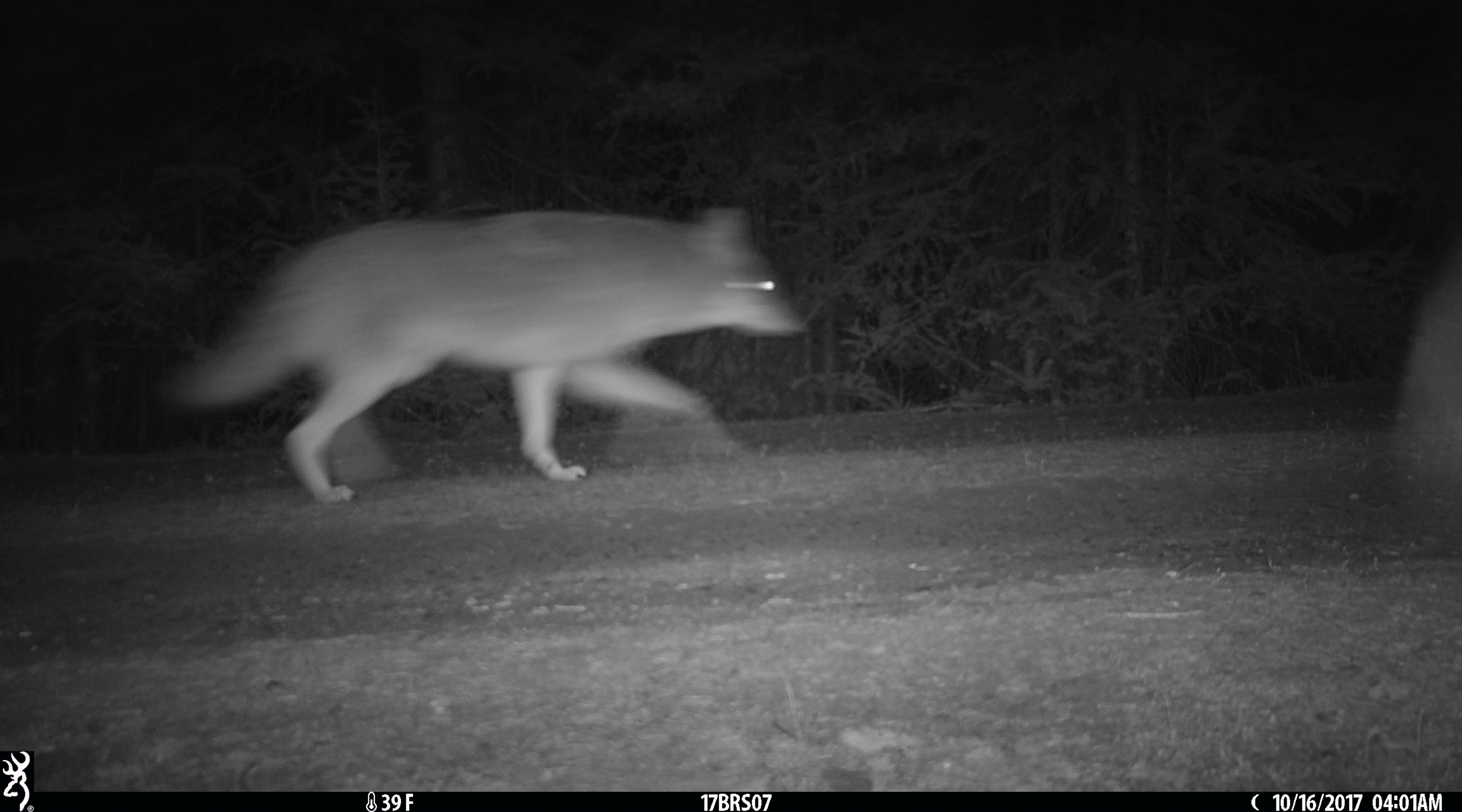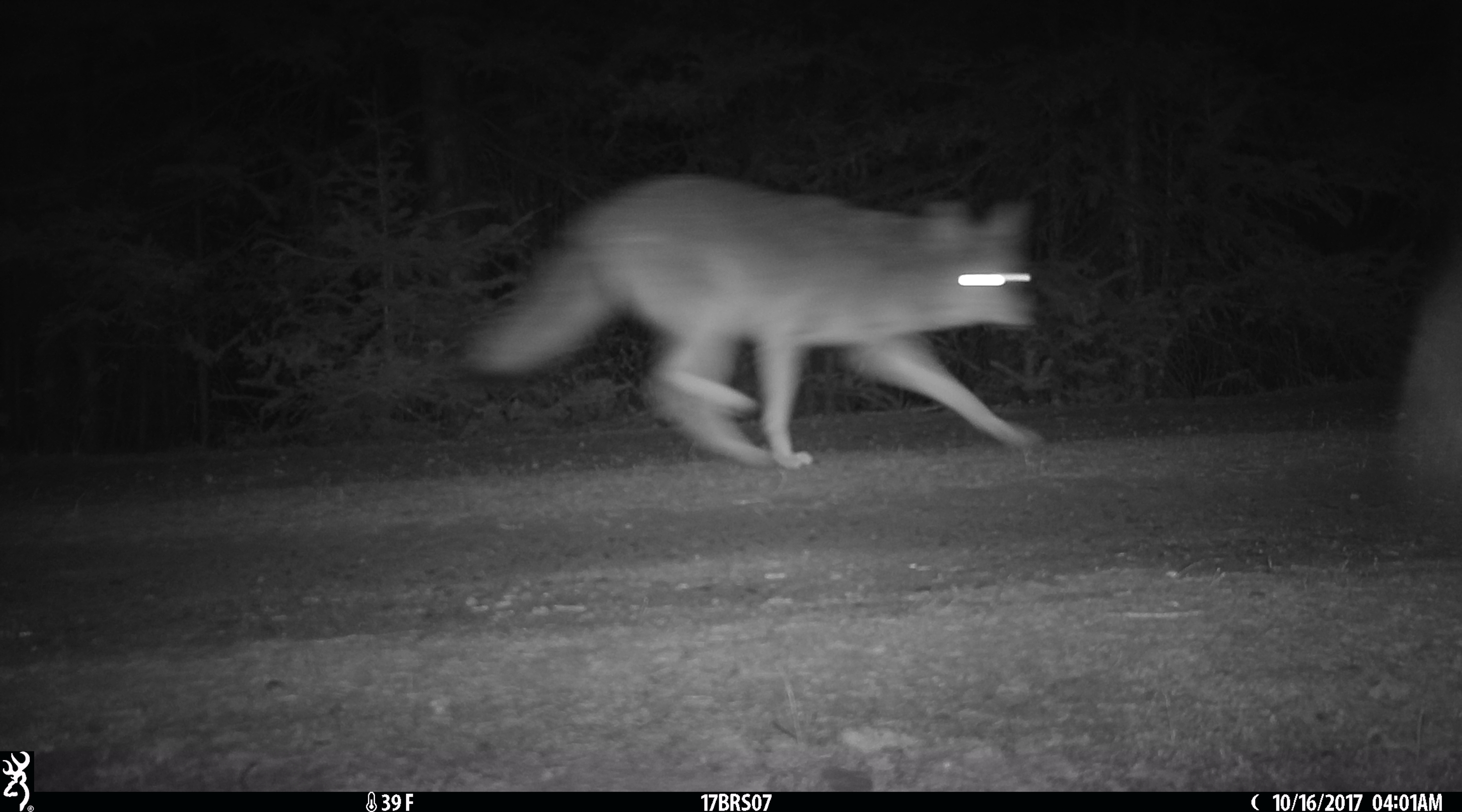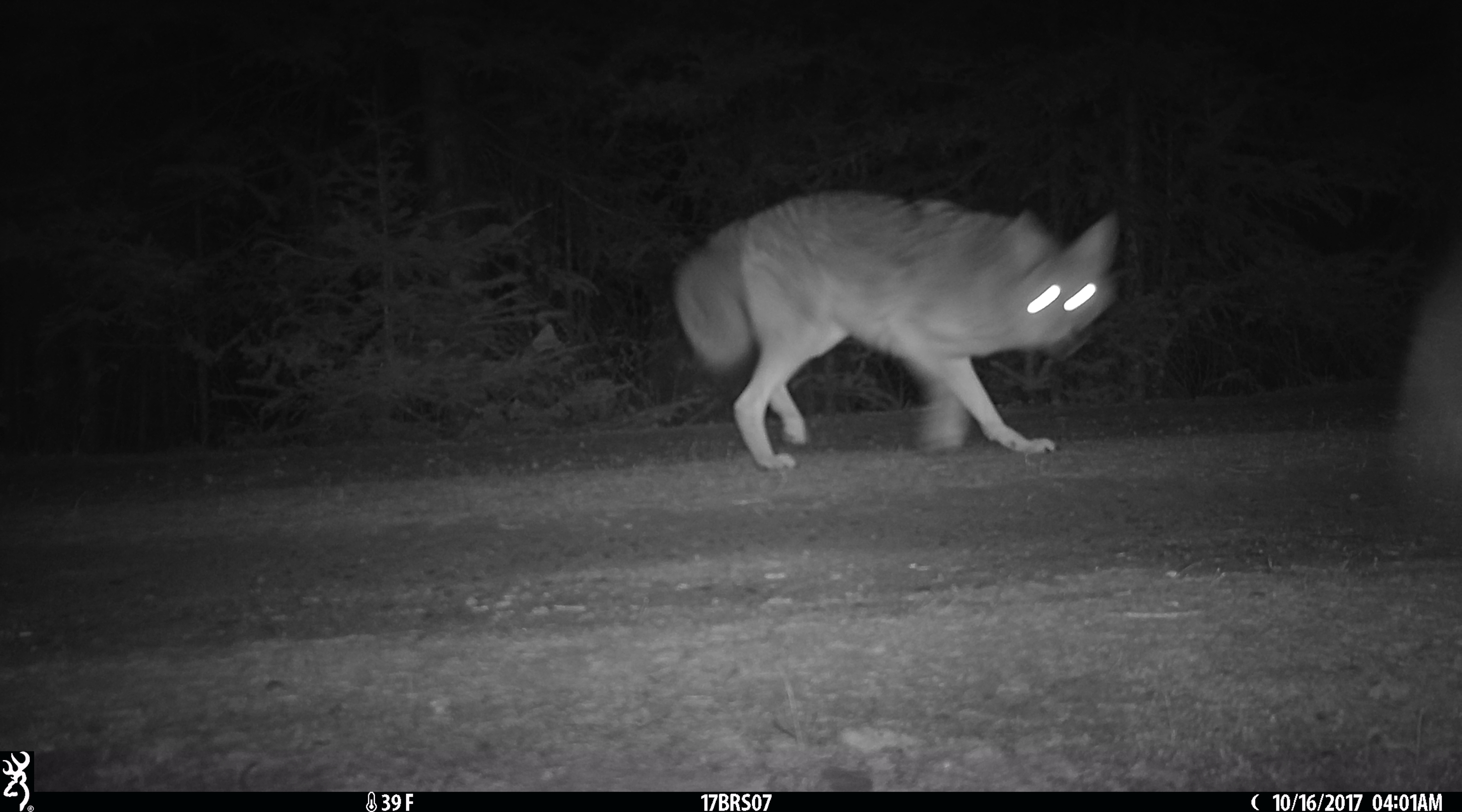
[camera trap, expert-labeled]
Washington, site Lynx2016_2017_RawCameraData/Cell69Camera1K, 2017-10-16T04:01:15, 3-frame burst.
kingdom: Animalia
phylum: Chordata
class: Mammalia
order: Carnivora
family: Canidae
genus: Canis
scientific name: Canis latrans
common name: coyote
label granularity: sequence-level